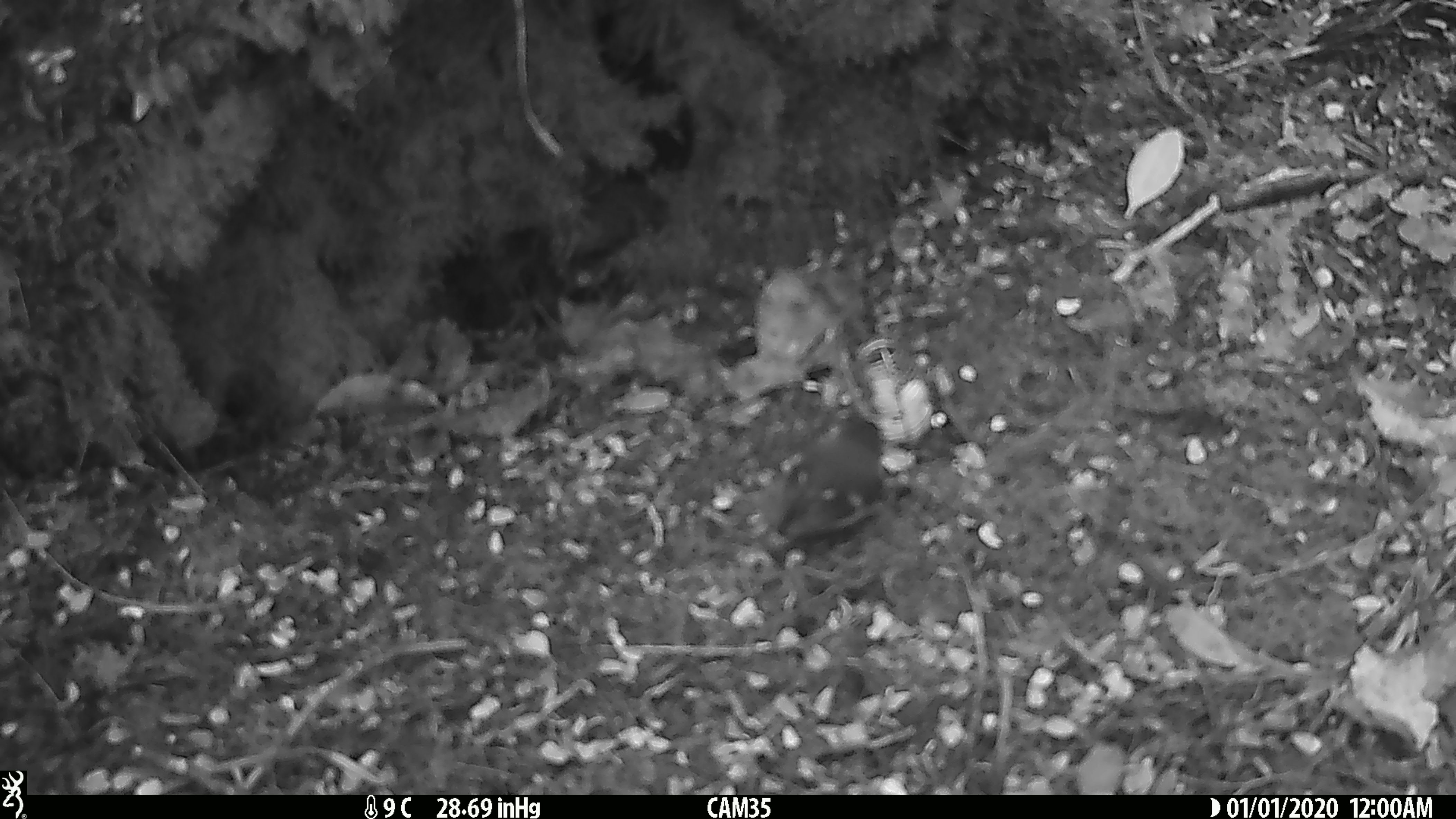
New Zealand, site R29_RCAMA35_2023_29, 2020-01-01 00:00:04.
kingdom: Animalia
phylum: Chordata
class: Aves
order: Passeriformes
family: Acanthisittidae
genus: Acanthisitta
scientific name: Acanthisitta chloris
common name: rifleman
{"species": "rifleman (Acanthisitta chloris)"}